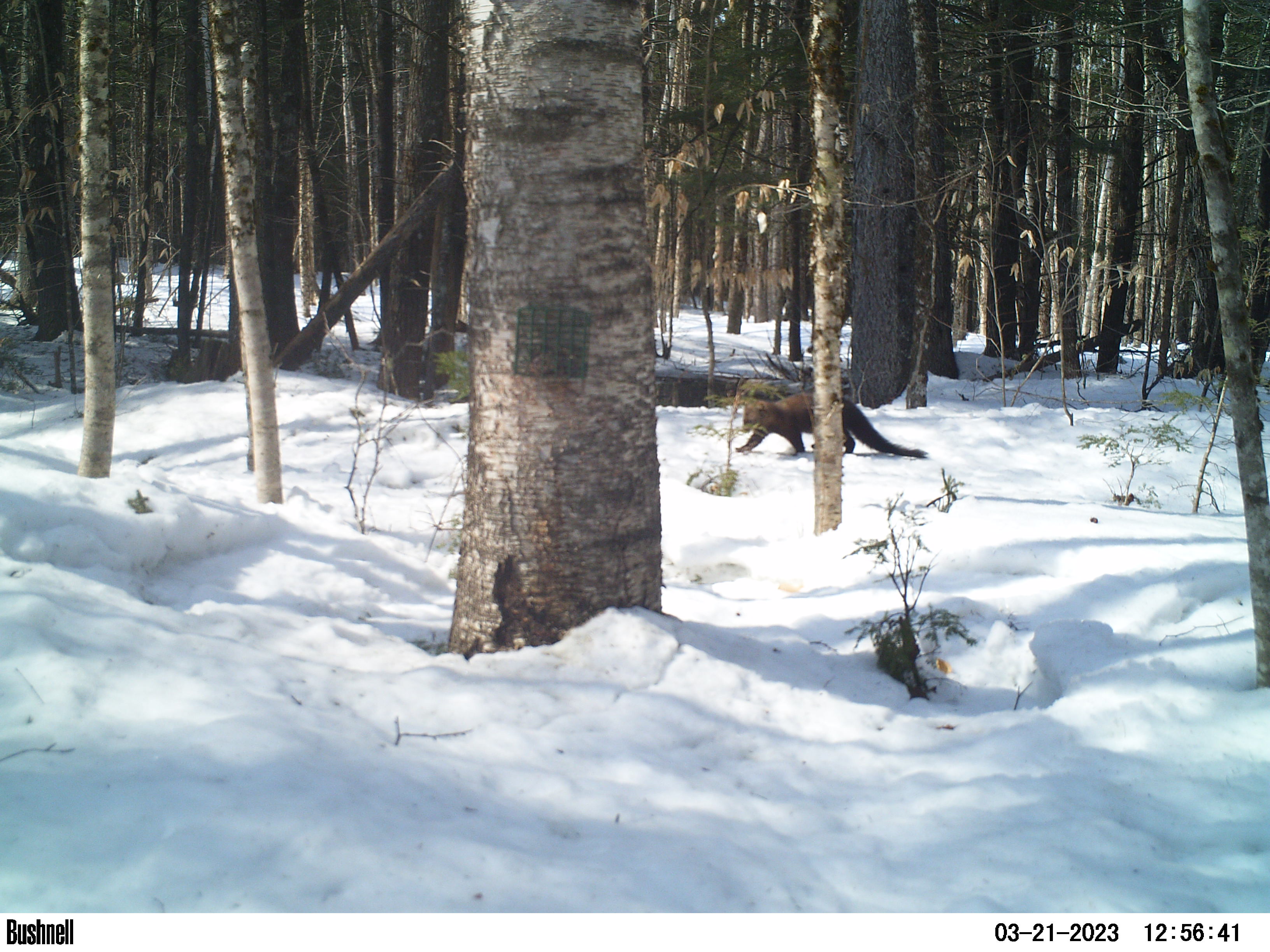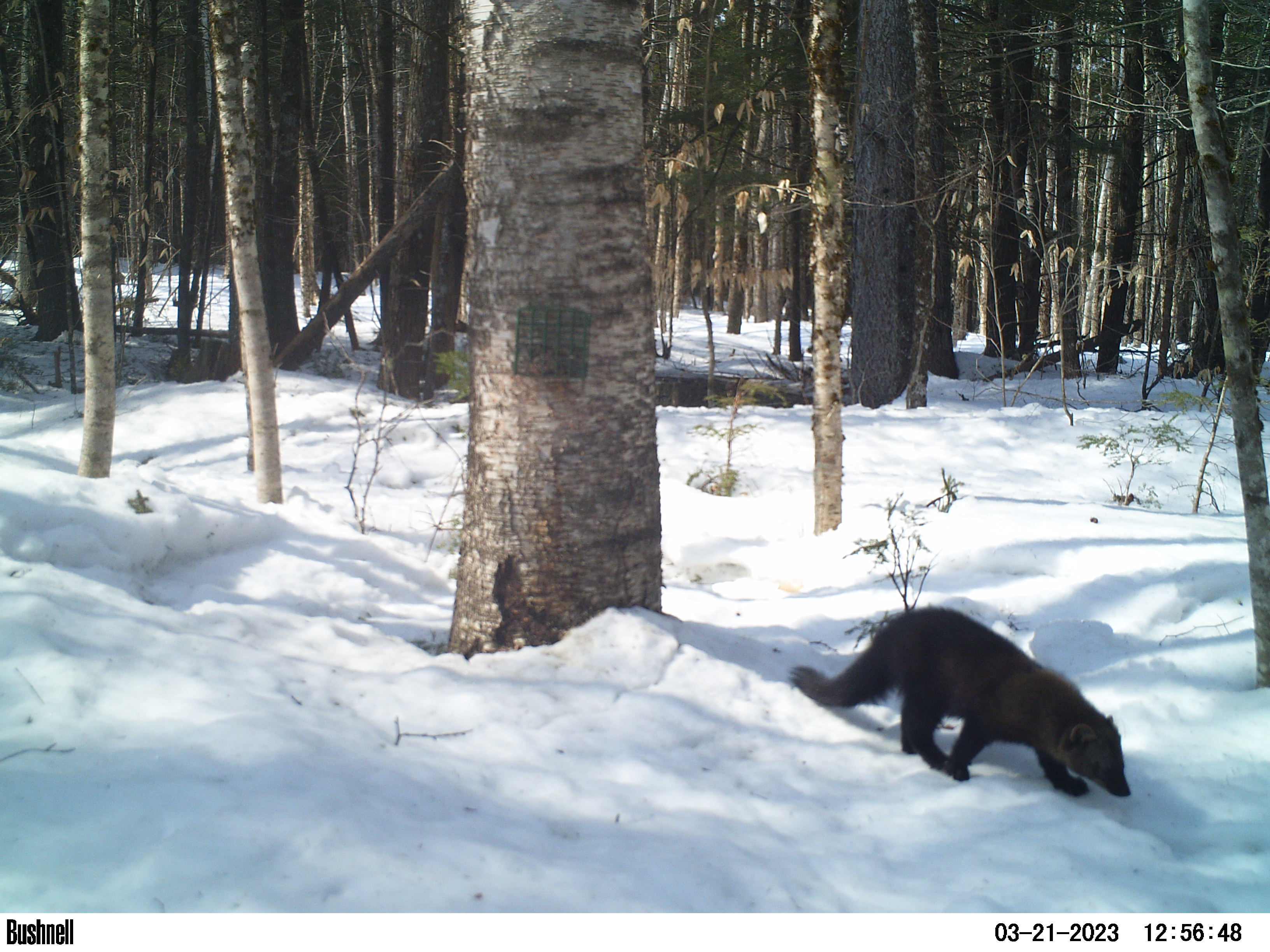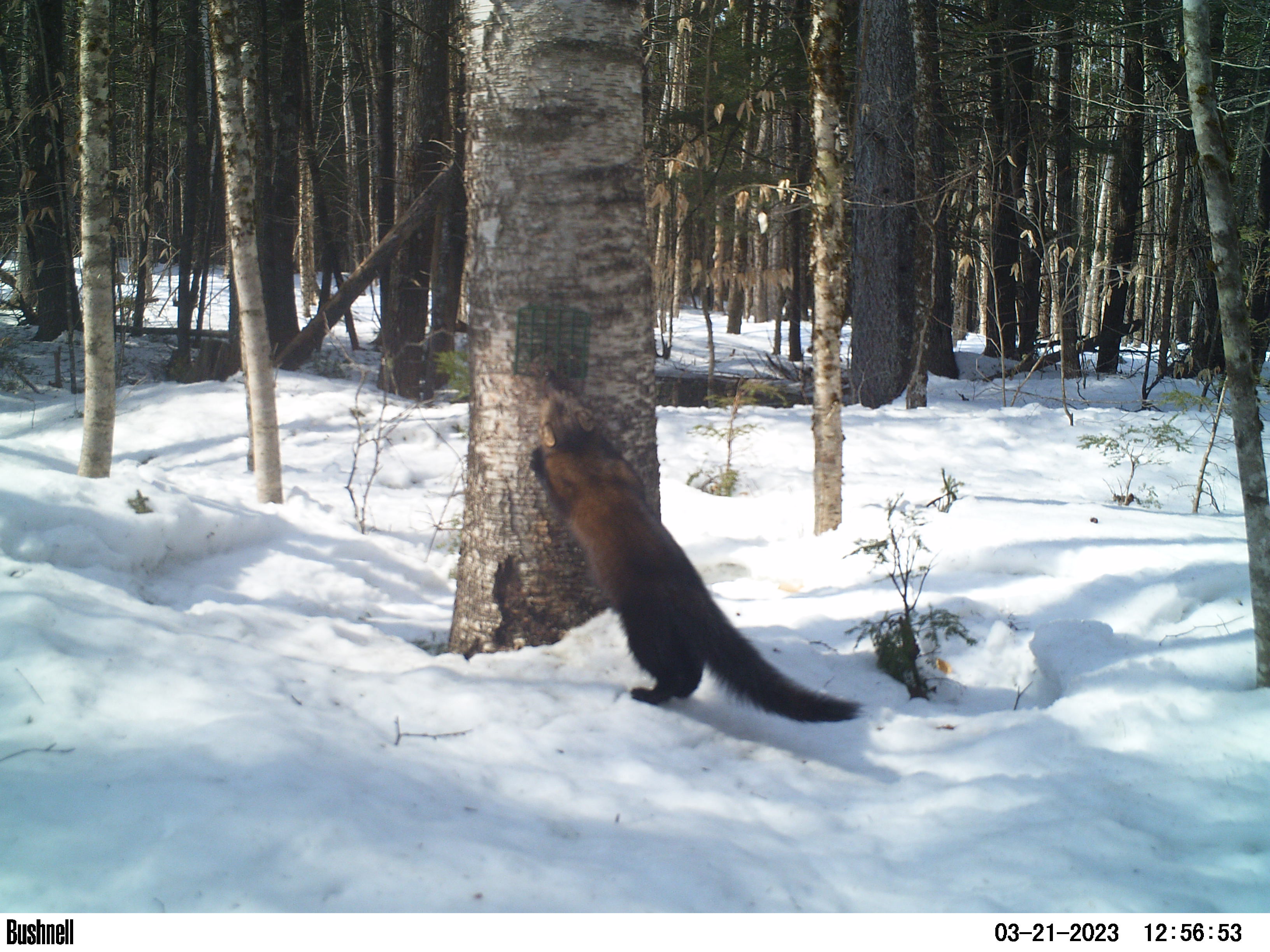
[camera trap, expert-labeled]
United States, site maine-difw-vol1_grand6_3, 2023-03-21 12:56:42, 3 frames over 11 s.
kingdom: Animalia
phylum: Chordata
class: Mammalia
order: Carnivora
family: Mustelidae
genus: Pekania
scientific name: Pekania pennanti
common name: fisher